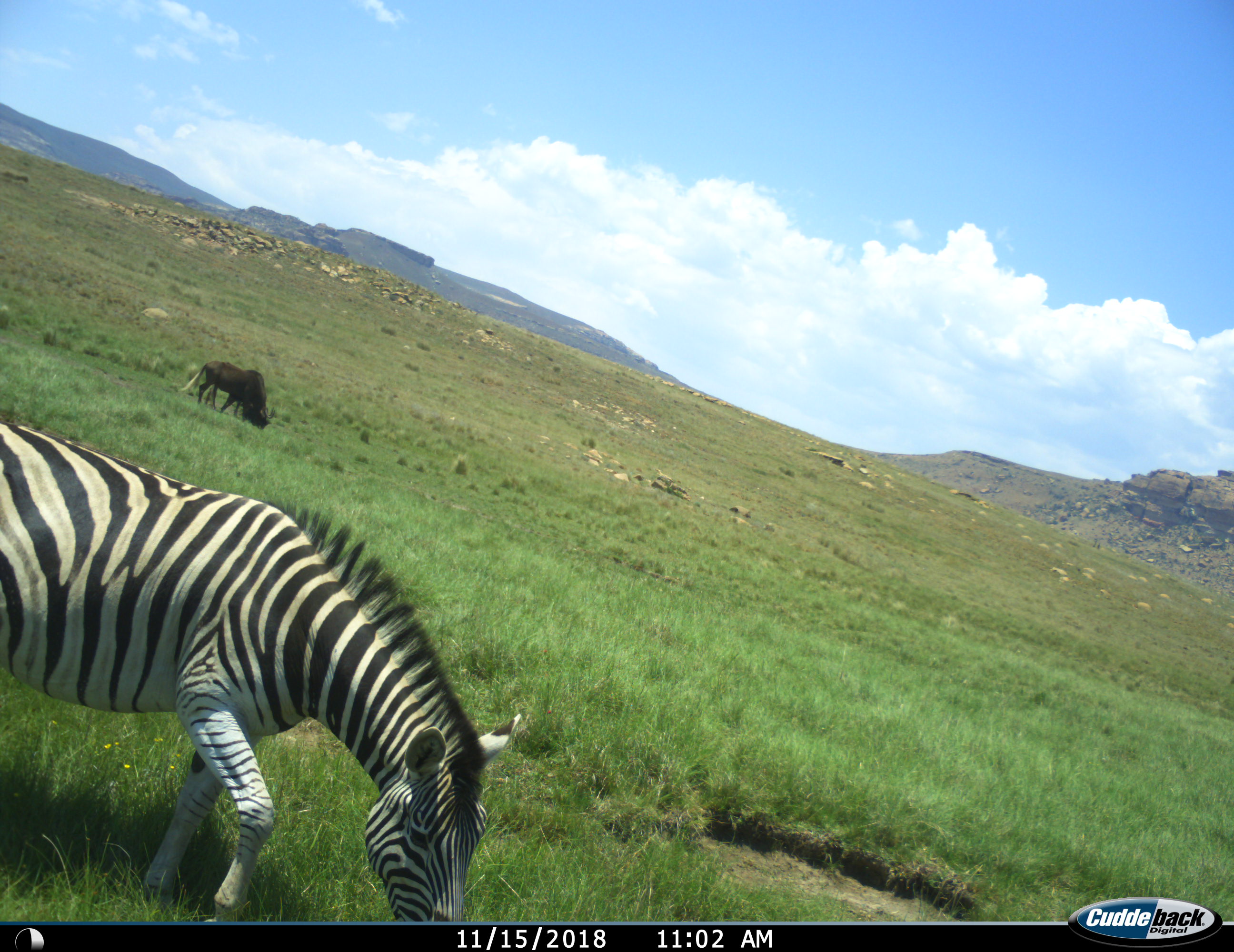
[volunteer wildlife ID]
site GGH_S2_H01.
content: unidentified animal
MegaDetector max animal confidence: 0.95